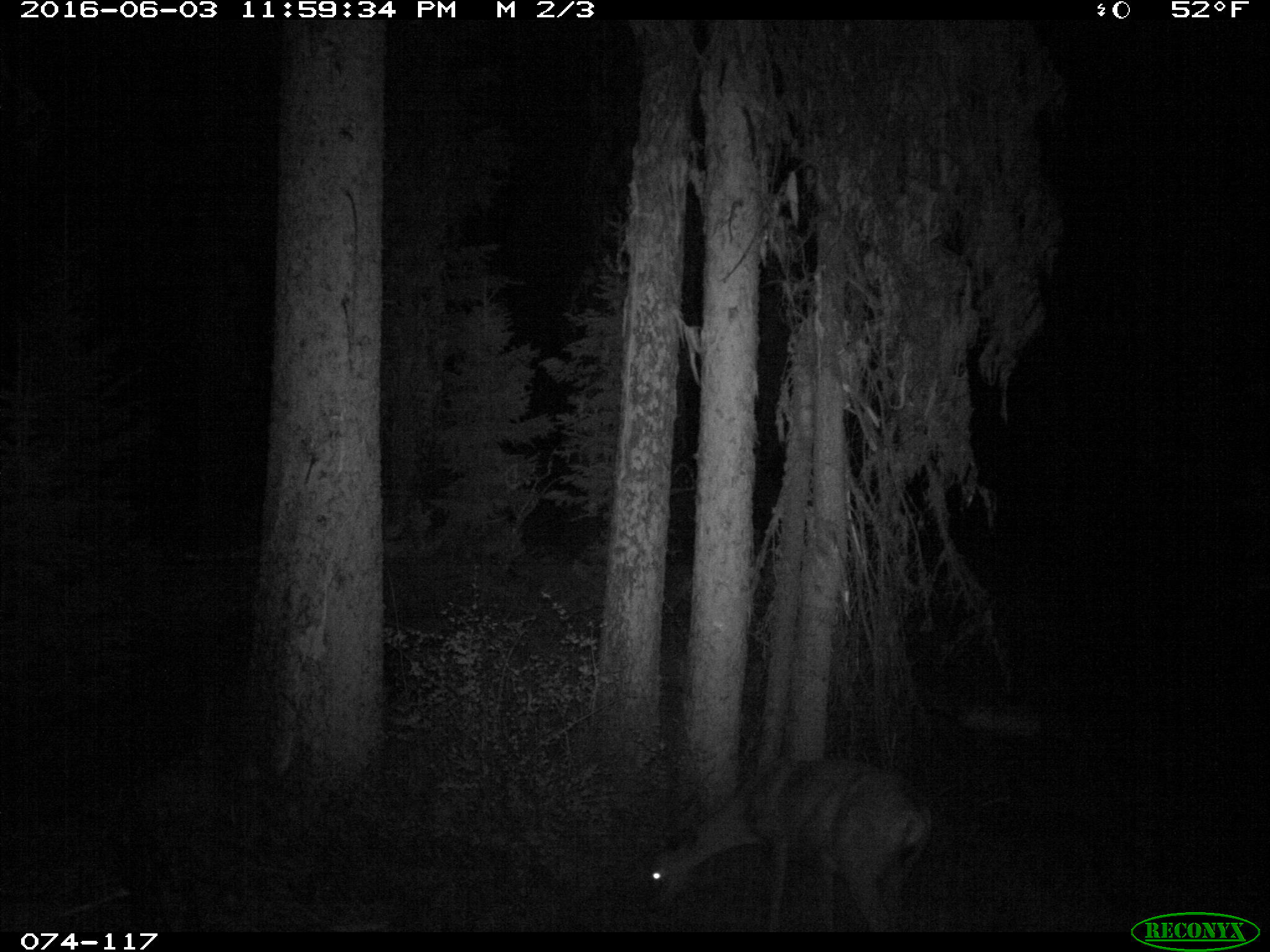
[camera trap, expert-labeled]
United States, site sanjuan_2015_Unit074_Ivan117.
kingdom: Animalia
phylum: Chordata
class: Mammalia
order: Artiodactyla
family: Cervidae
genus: Odocoileus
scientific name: Odocoileus hemionus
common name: mule deer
Odocoileus hemionus (mule deer).